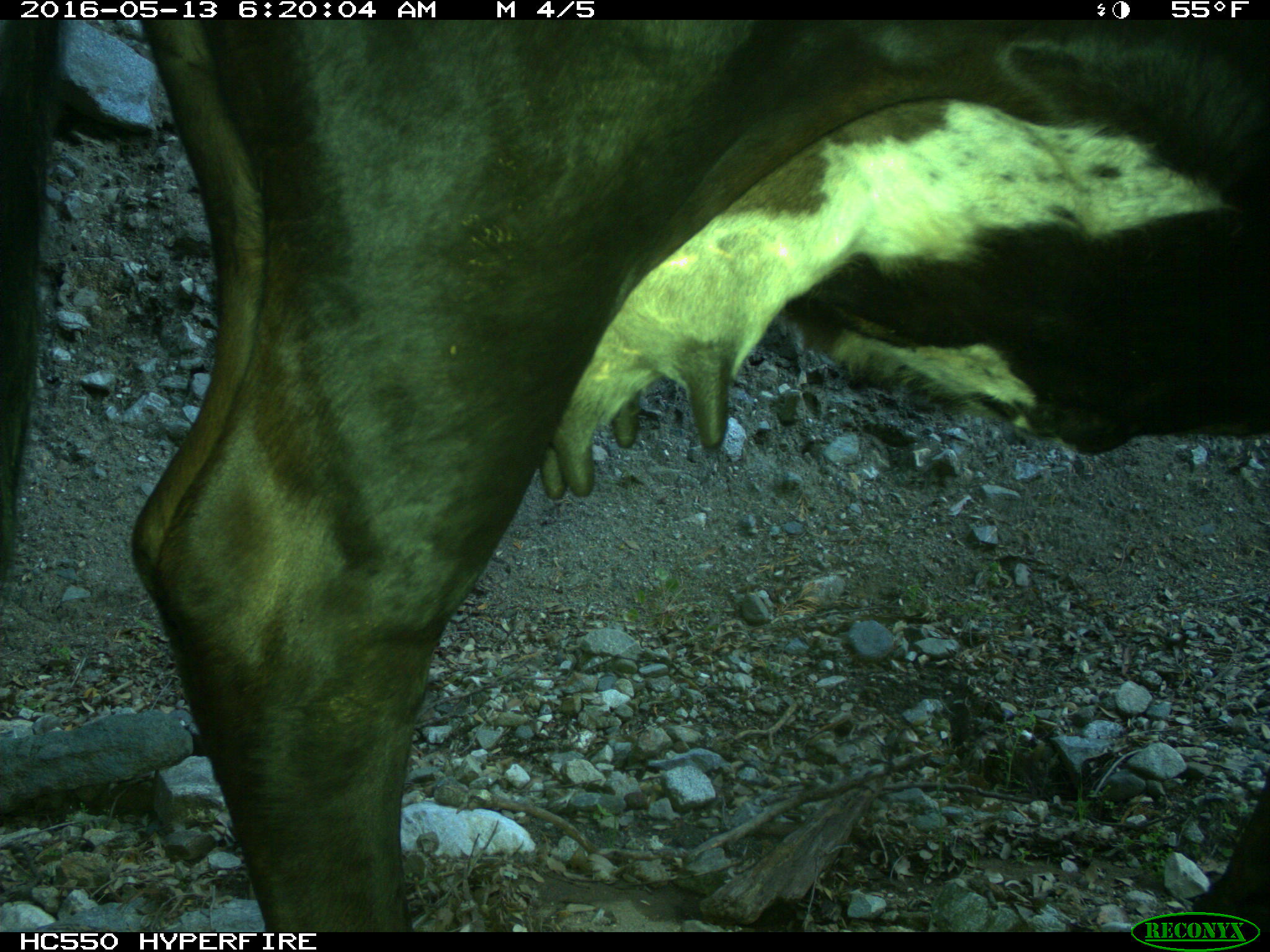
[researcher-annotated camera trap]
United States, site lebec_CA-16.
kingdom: Animalia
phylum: Chordata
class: Mammalia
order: Artiodactyla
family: Bovidae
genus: Bos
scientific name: Bos taurus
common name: domestic cow